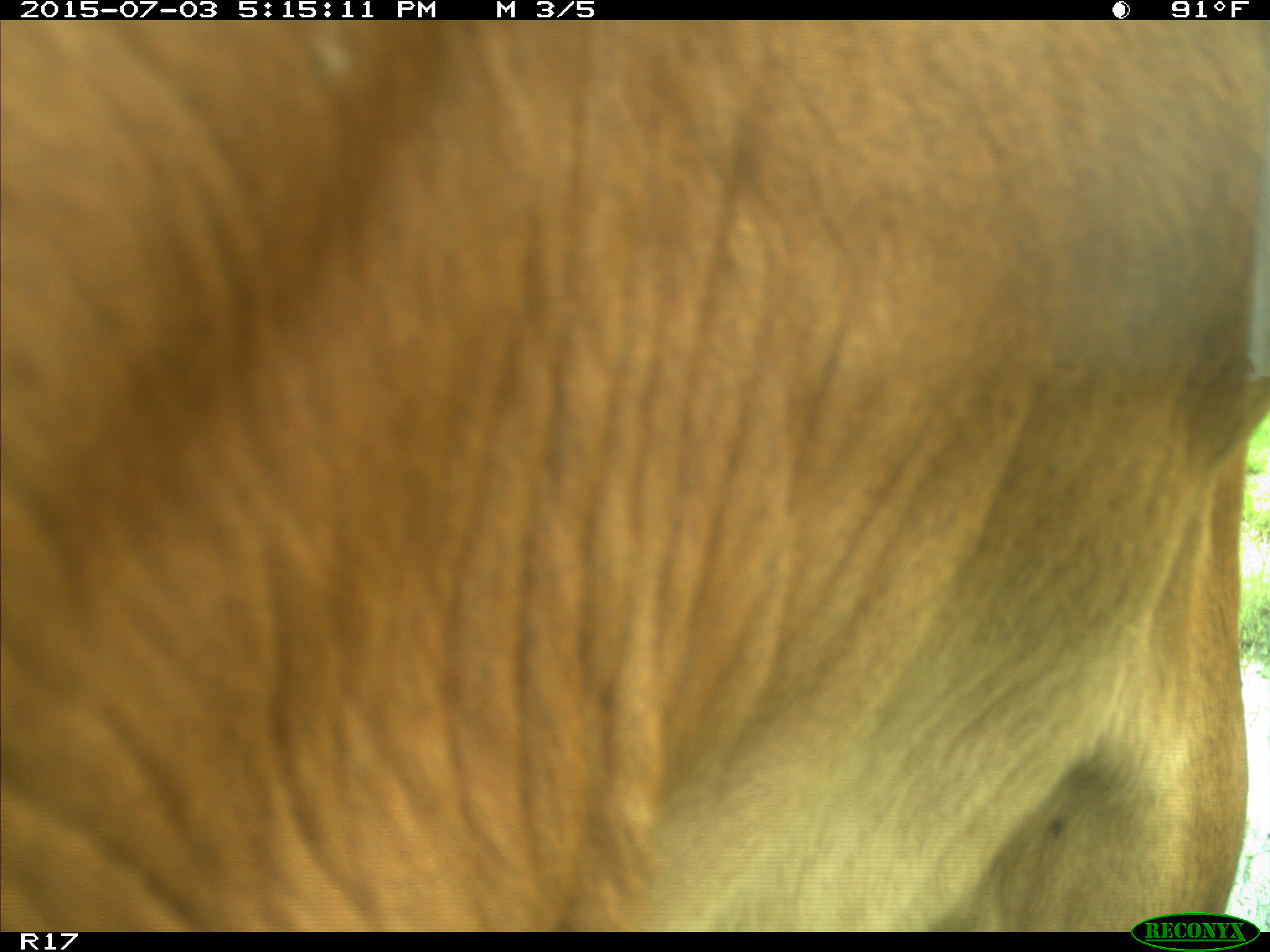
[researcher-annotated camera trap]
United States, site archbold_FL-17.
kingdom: Animalia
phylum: Chordata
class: Mammalia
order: Artiodactyla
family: Bovidae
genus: Bos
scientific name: Bos taurus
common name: domestic cow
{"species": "Bos taurus (domestic cow)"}